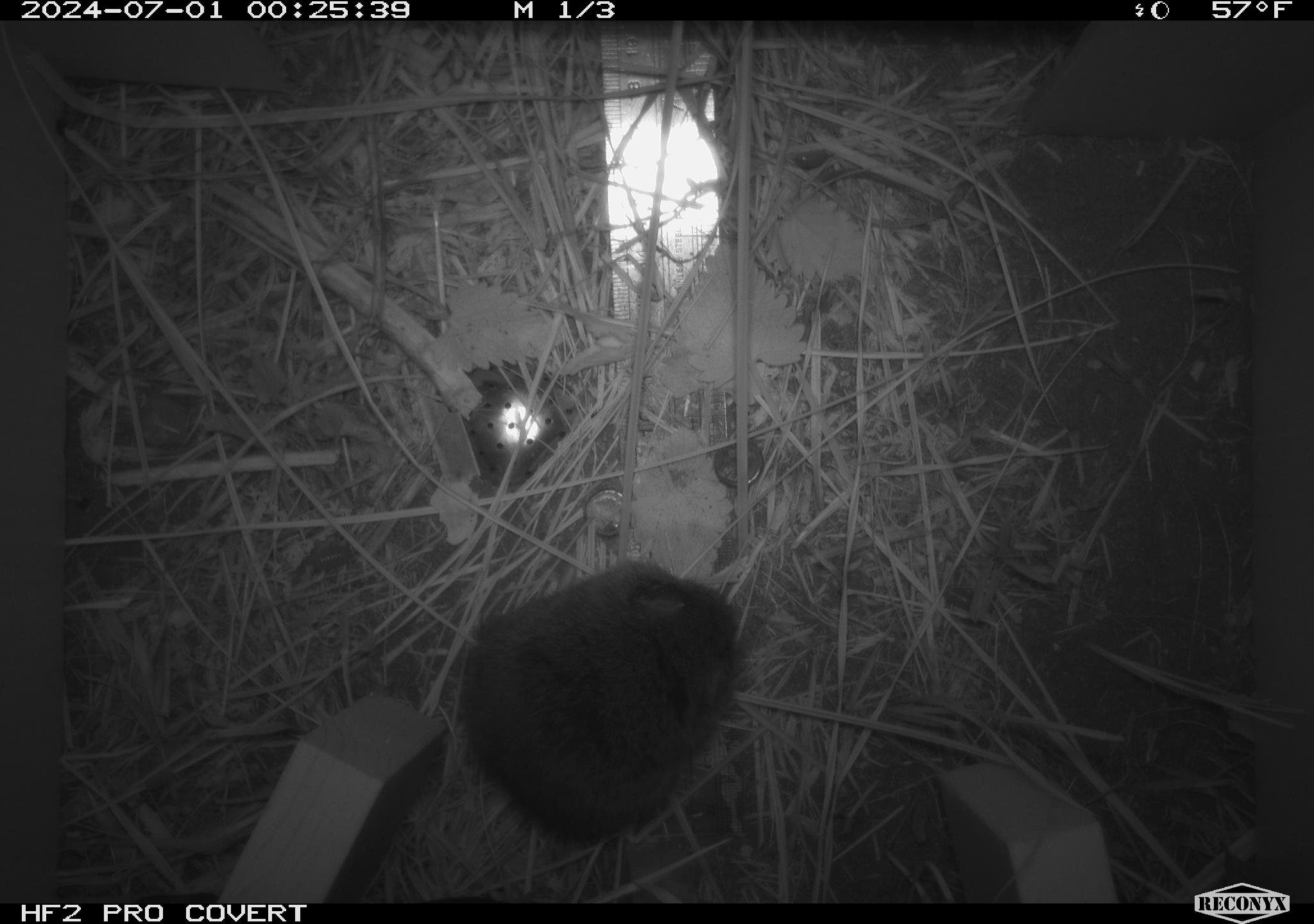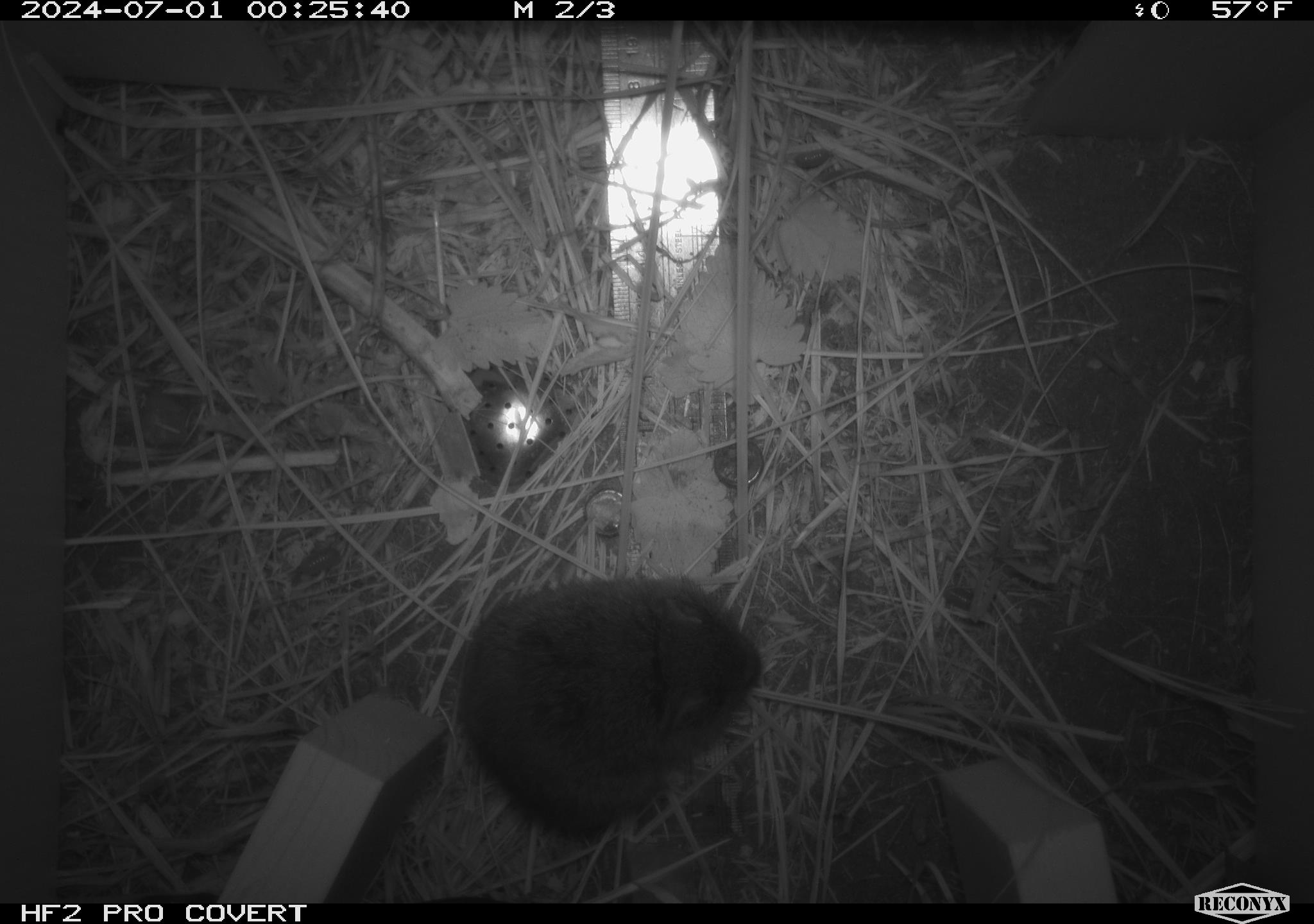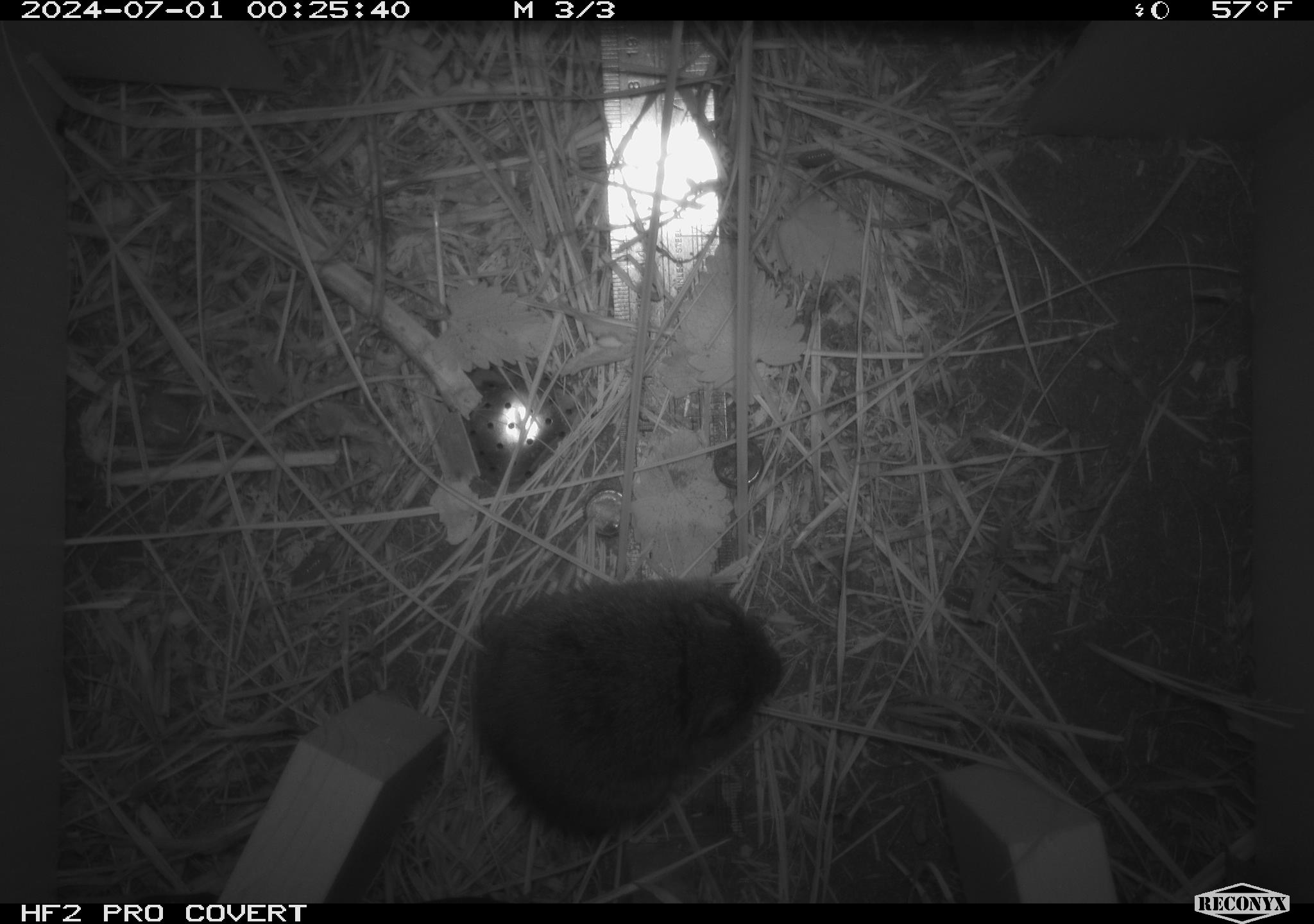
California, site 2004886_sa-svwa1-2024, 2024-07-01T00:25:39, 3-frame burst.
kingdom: Animalia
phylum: Chordata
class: Mammalia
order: Rodentia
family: Cricetidae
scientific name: Arvicolinae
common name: voles, lemmings, and muskrats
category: arvicolinae subfamily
Arvicolinae subfamily (voles, lemmings, and muskrats) (Arvicolinae).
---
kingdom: Animalia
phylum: Arthropoda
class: Malacostraca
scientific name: Malacostraca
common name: amphipods, crabs, isopods, krill, lobsters and shrimps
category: malacostracan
Malacostracan (amphipods, crabs, isopods, krill, lobsters and shrimps) (Malacostraca).